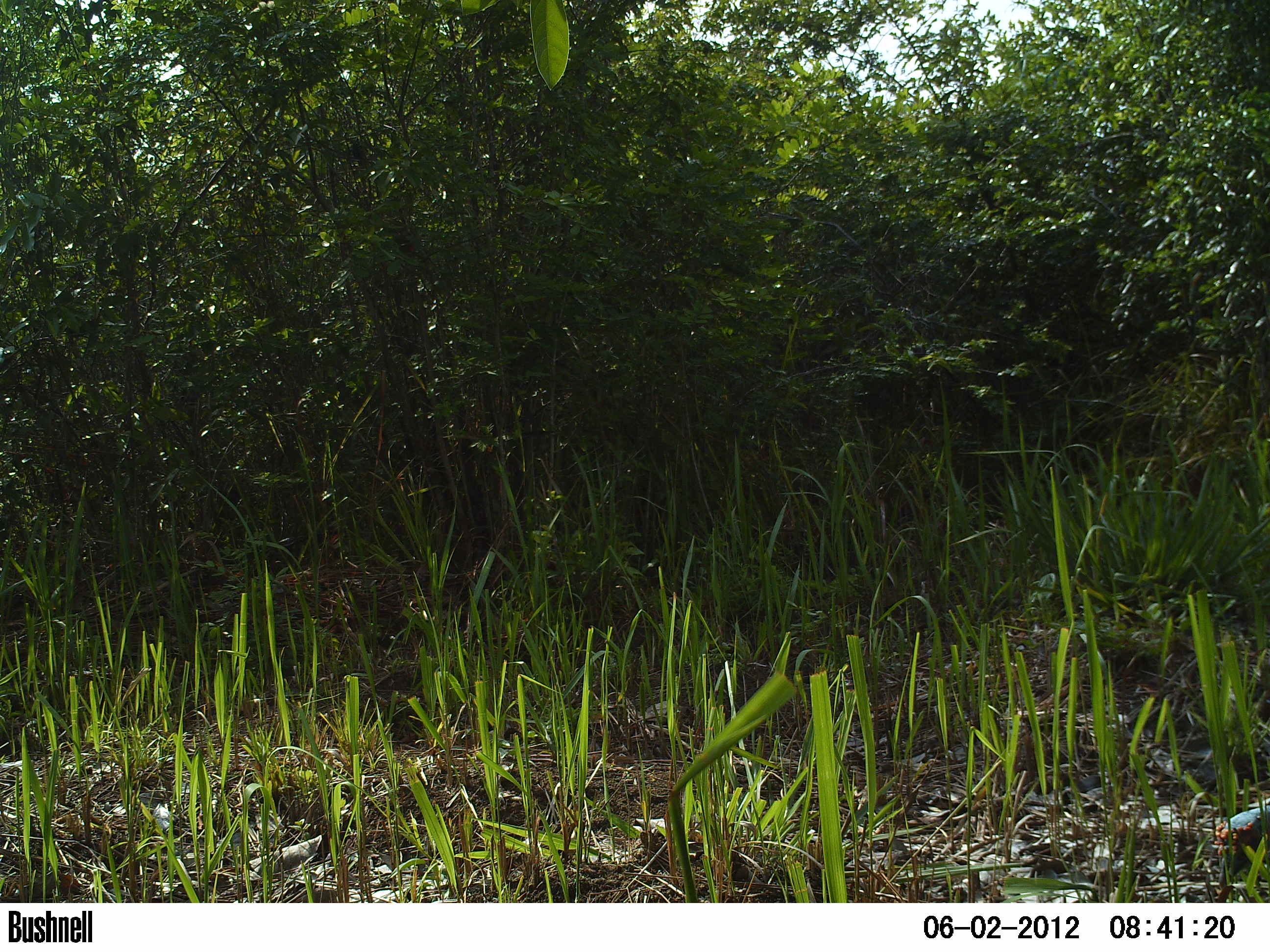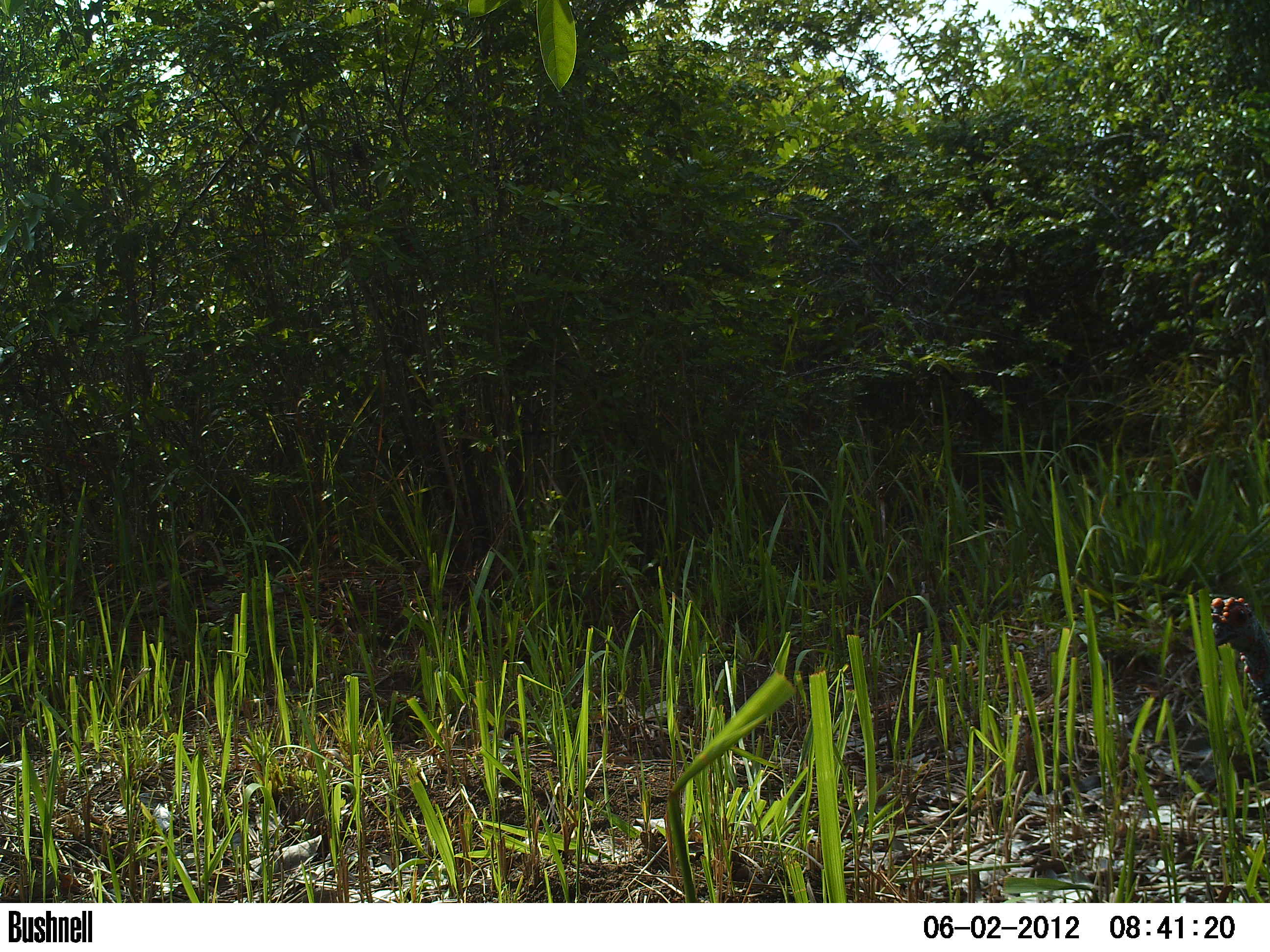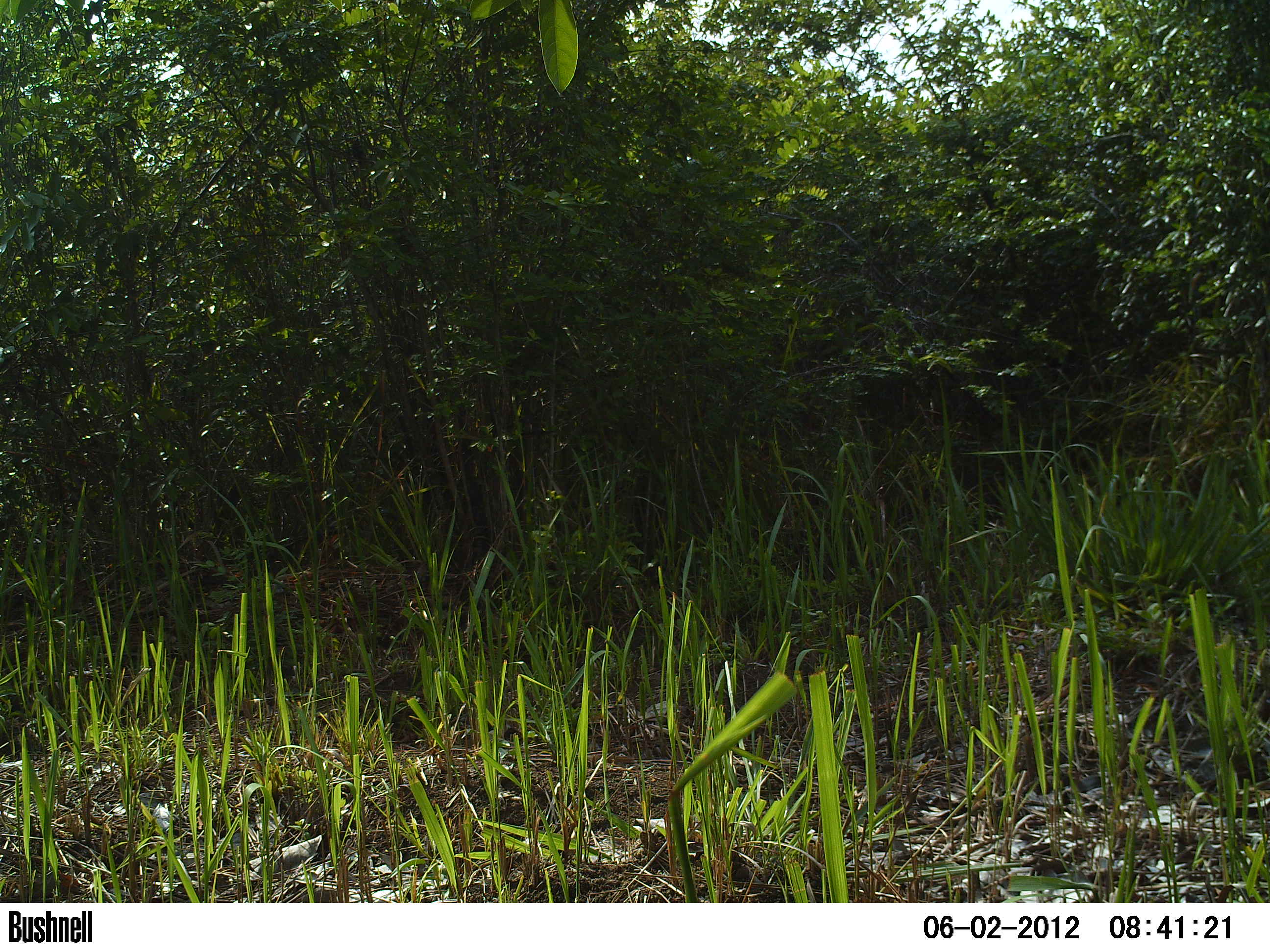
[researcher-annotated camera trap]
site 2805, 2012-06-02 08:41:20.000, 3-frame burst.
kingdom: Animalia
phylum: Chordata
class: Aves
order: Galliformes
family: Phasianidae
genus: Meleagris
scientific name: Meleagris ocellata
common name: ocellated turkey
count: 1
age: adult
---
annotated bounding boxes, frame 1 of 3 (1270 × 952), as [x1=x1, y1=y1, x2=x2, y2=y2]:
meleagris ocellata: [x1=1212, y1=803, x2=1270, y2=890]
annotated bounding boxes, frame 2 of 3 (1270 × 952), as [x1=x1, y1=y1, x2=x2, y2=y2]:
meleagris ocellata: [x1=1207, y1=594, x2=1270, y2=714]